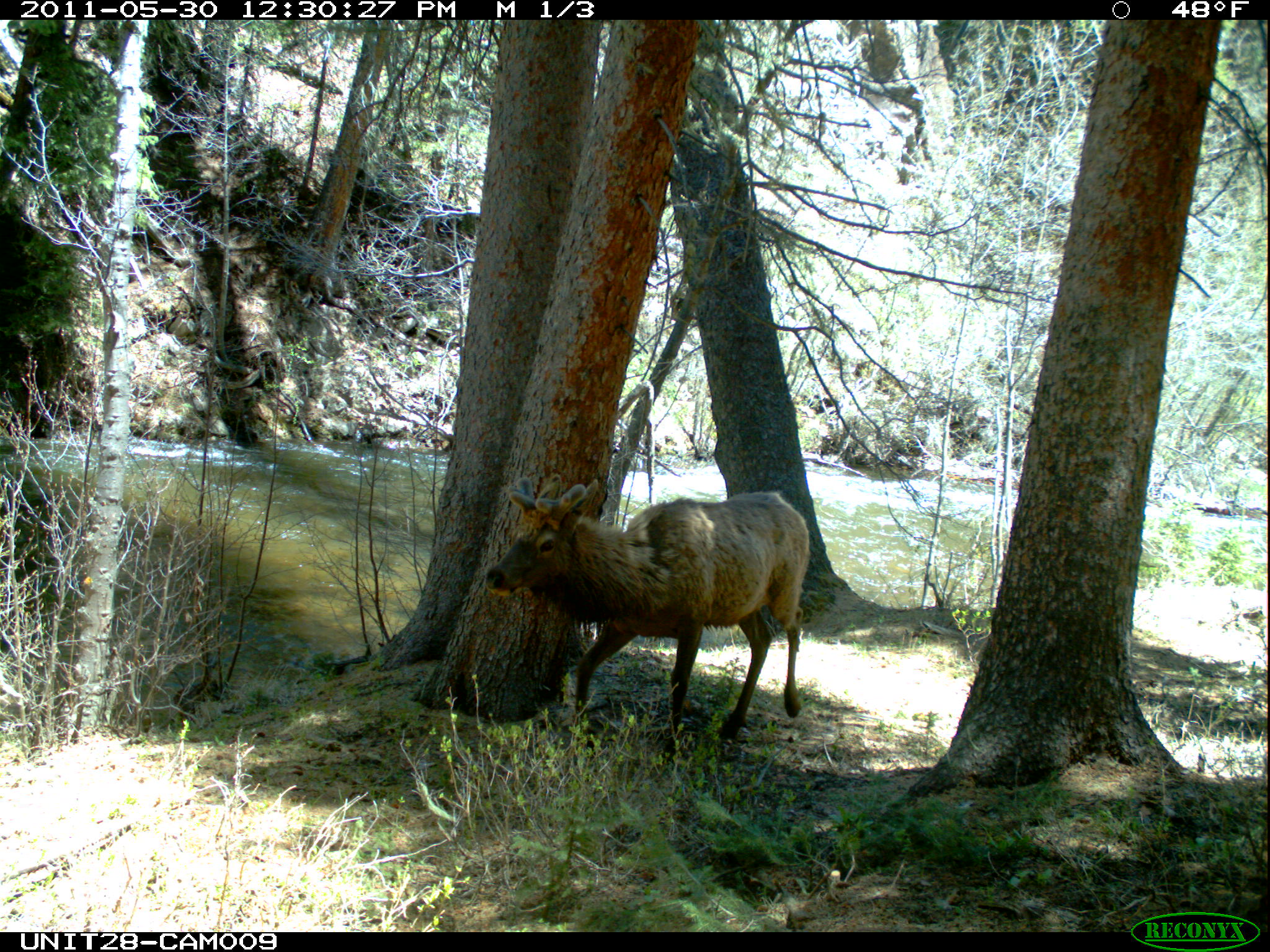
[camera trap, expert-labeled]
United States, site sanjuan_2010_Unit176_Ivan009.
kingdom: Animalia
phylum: Chordata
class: Mammalia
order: Artiodactyla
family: Cervidae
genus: Cervus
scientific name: Cervus elaphus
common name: red deer